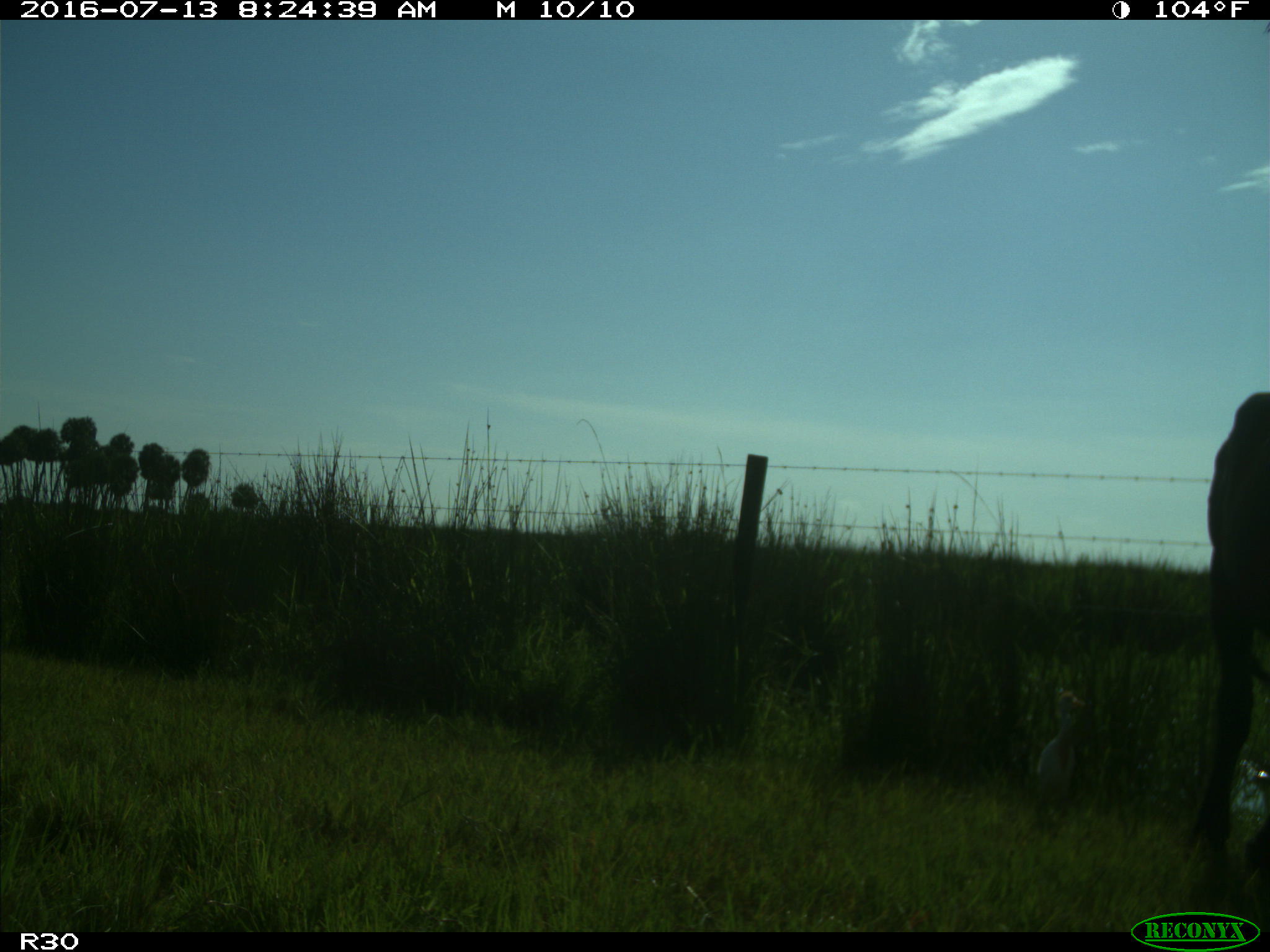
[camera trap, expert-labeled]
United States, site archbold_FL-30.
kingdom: Animalia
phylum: Chordata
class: Mammalia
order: Artiodactyla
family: Bovidae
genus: Bos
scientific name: Bos taurus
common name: domestic cow